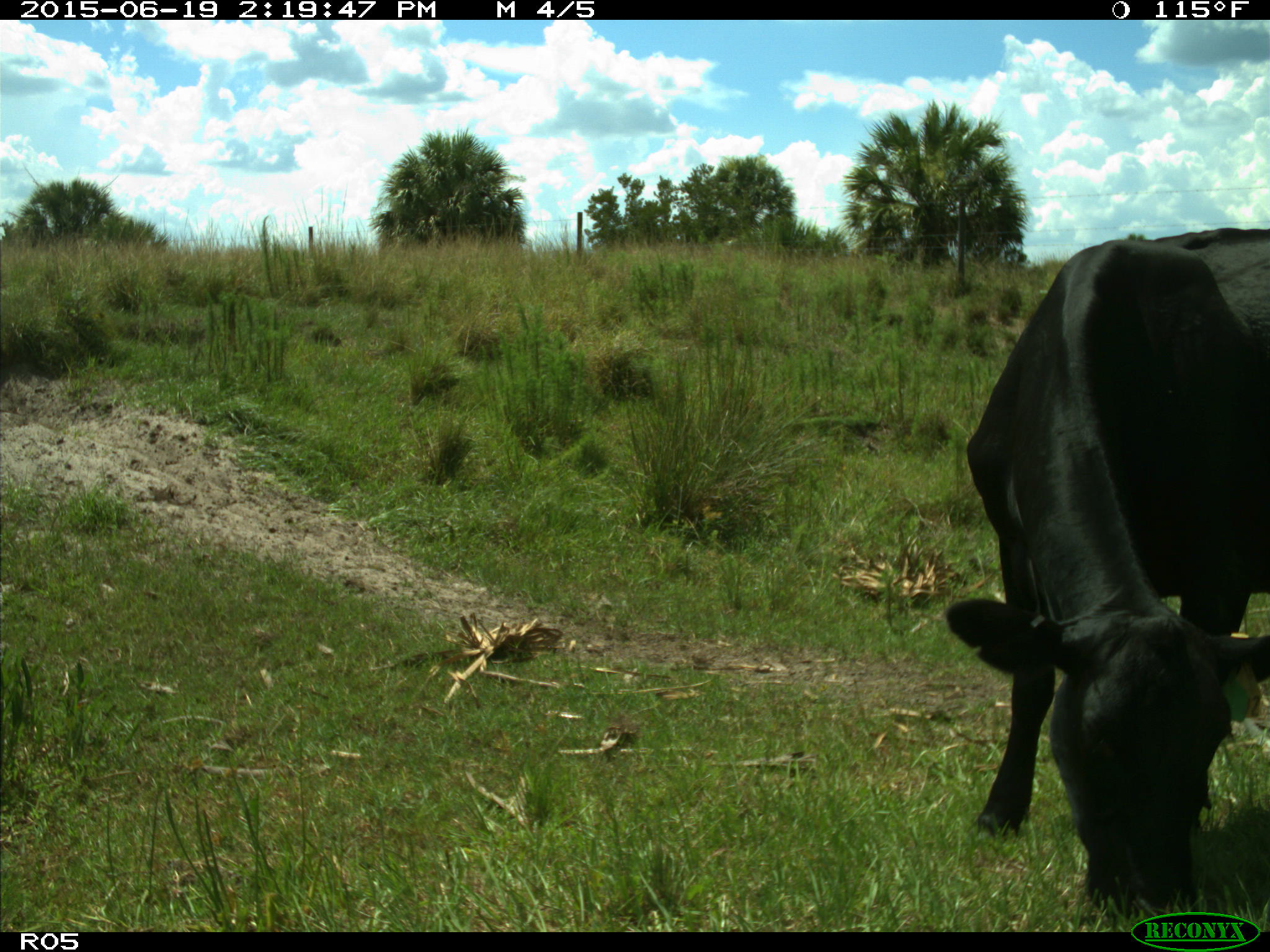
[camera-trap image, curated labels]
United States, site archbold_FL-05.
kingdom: Animalia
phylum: Chordata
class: Mammalia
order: Artiodactyla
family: Bovidae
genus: Bos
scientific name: Bos taurus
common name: domestic cow